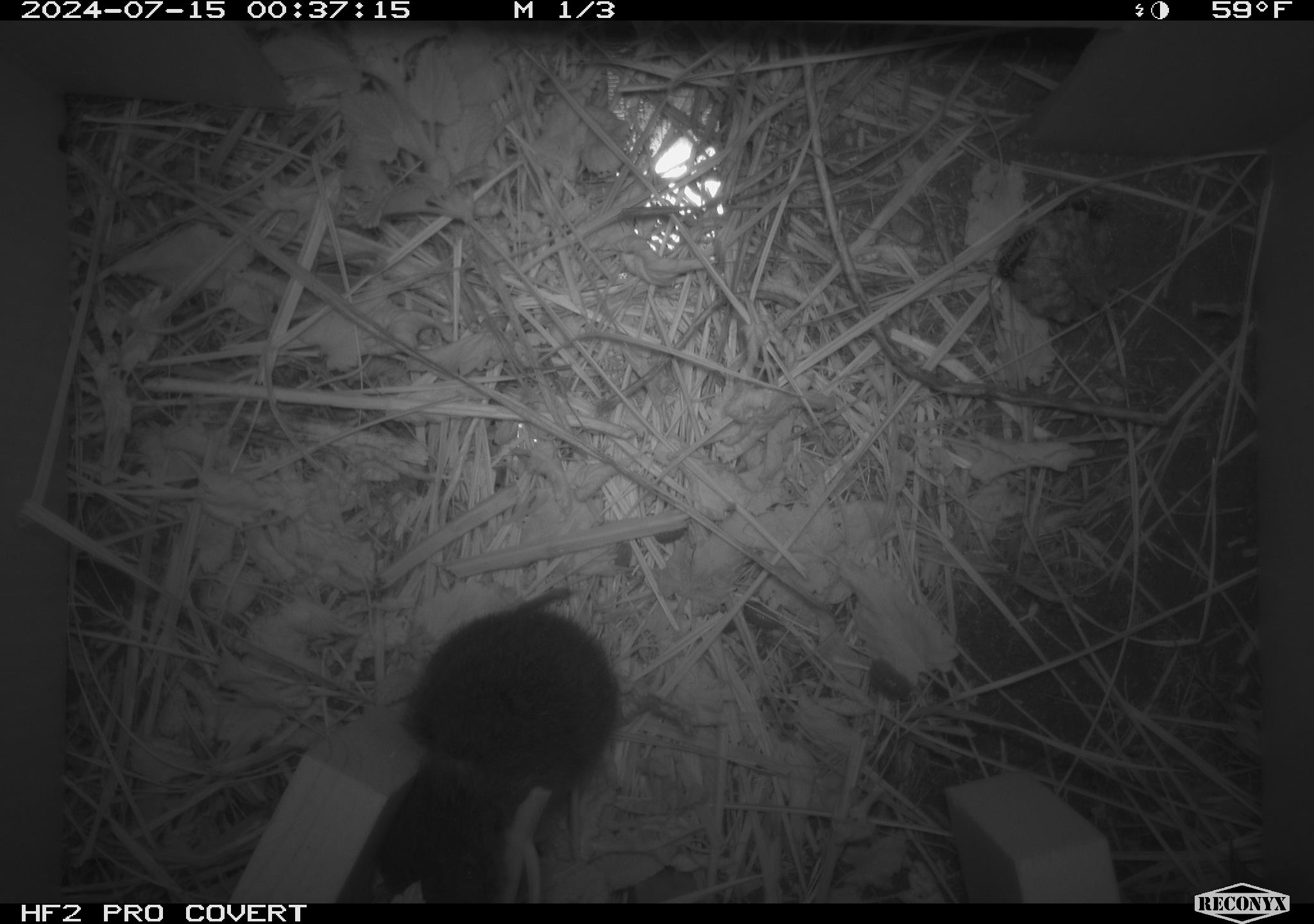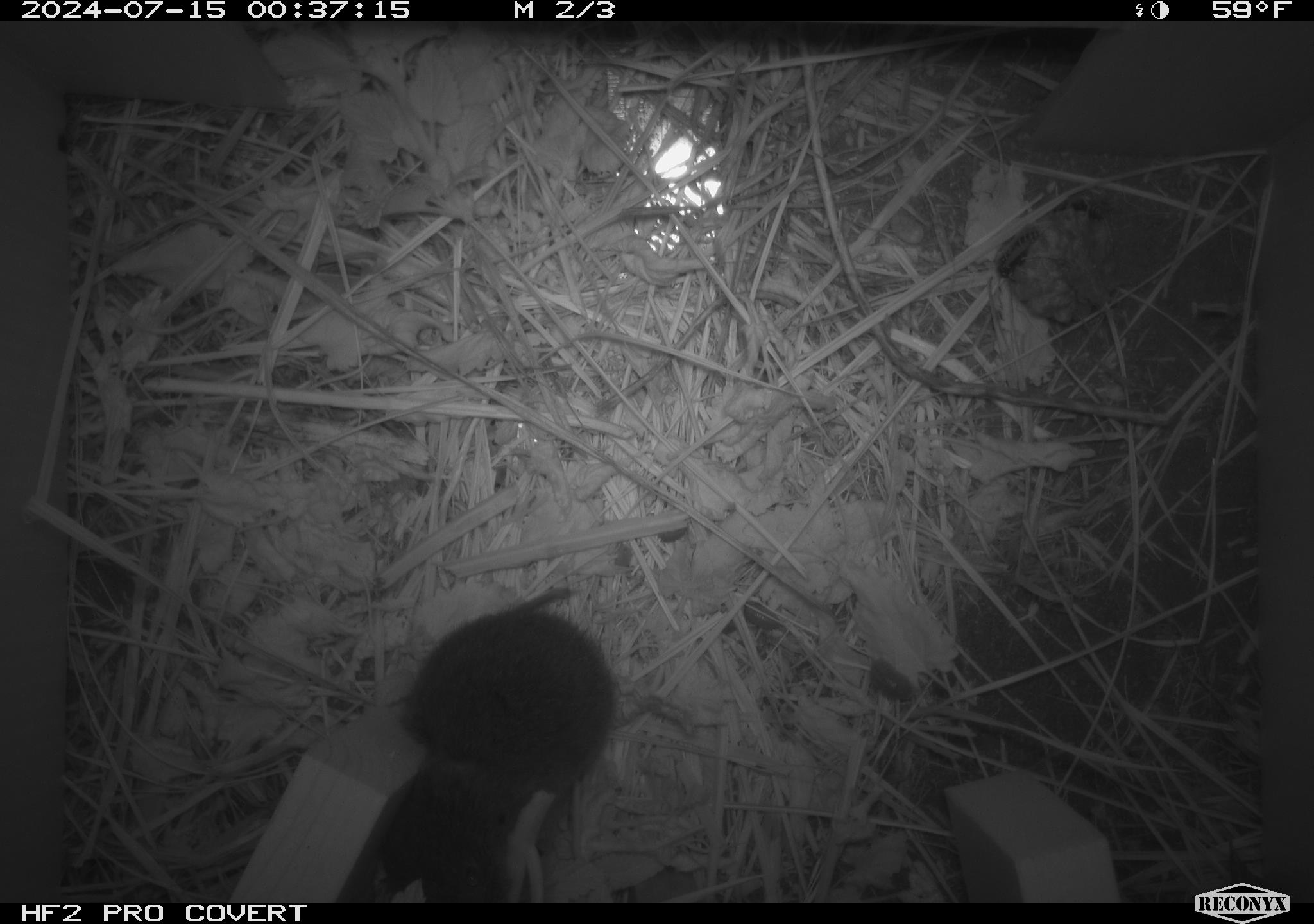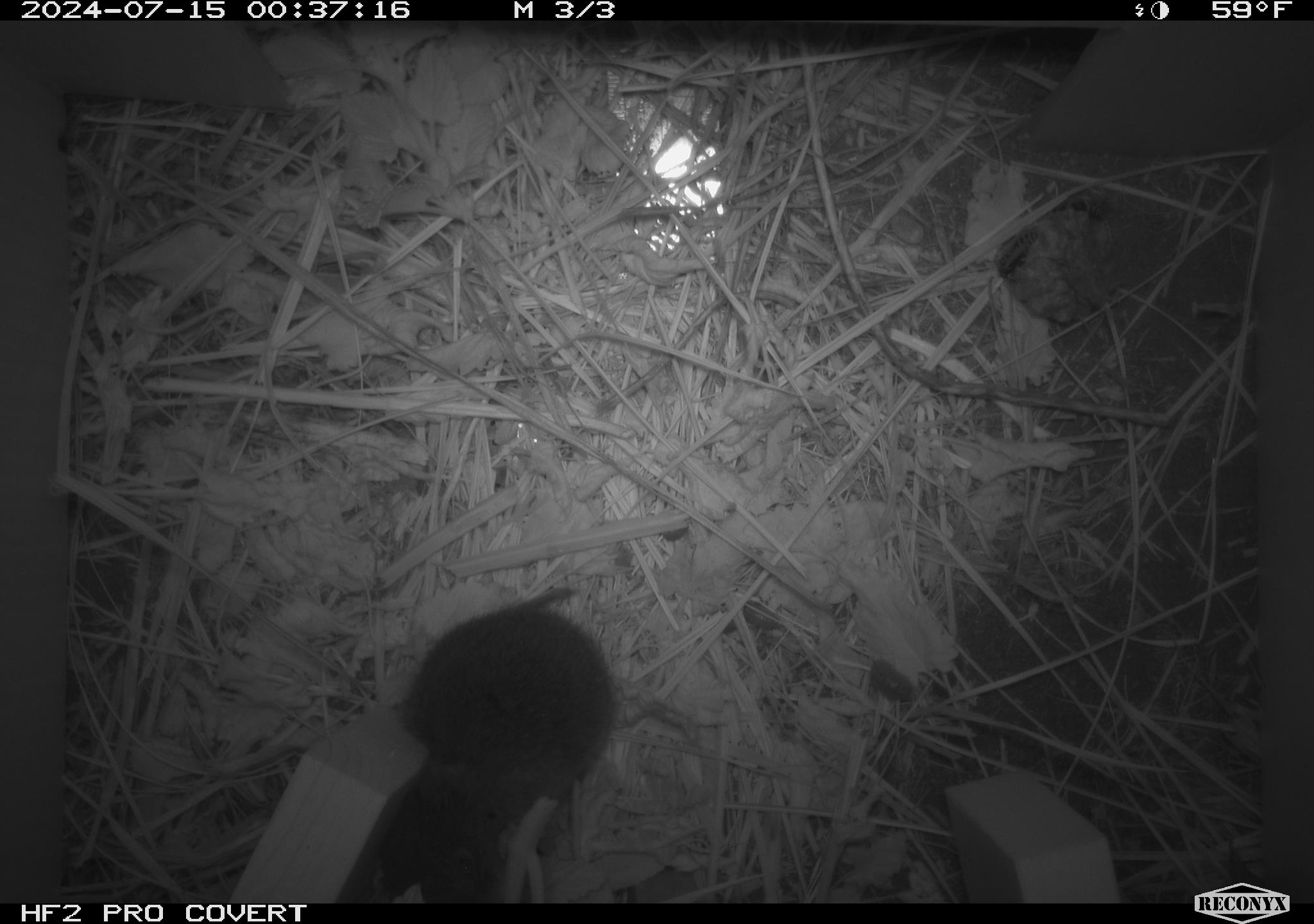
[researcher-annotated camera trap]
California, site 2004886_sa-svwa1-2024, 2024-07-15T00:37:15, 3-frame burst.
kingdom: Animalia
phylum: Chordata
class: Mammalia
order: Rodentia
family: Cricetidae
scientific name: Arvicolinae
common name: voles, lemmings, and muskrats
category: arvicolinae subfamily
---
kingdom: Animalia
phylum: Arthropoda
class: Malacostraca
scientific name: Malacostraca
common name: amphipods, crabs, isopods, krill, lobsters and shrimps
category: malacostracan